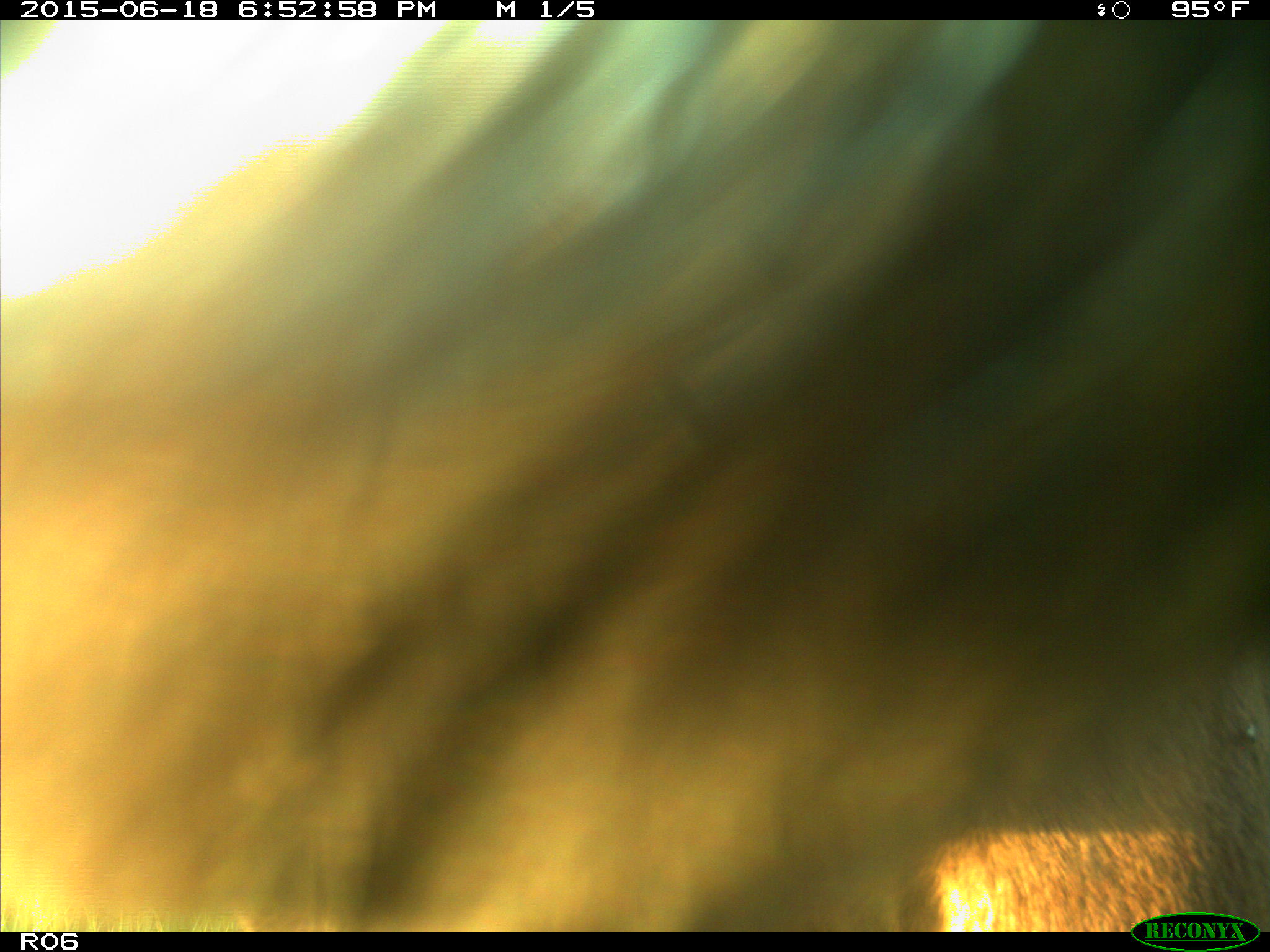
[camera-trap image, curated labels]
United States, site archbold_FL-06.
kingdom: Animalia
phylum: Chordata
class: Mammalia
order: Artiodactyla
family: Bovidae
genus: Bos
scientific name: Bos taurus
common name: domestic cow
Bos taurus (domestic cow).